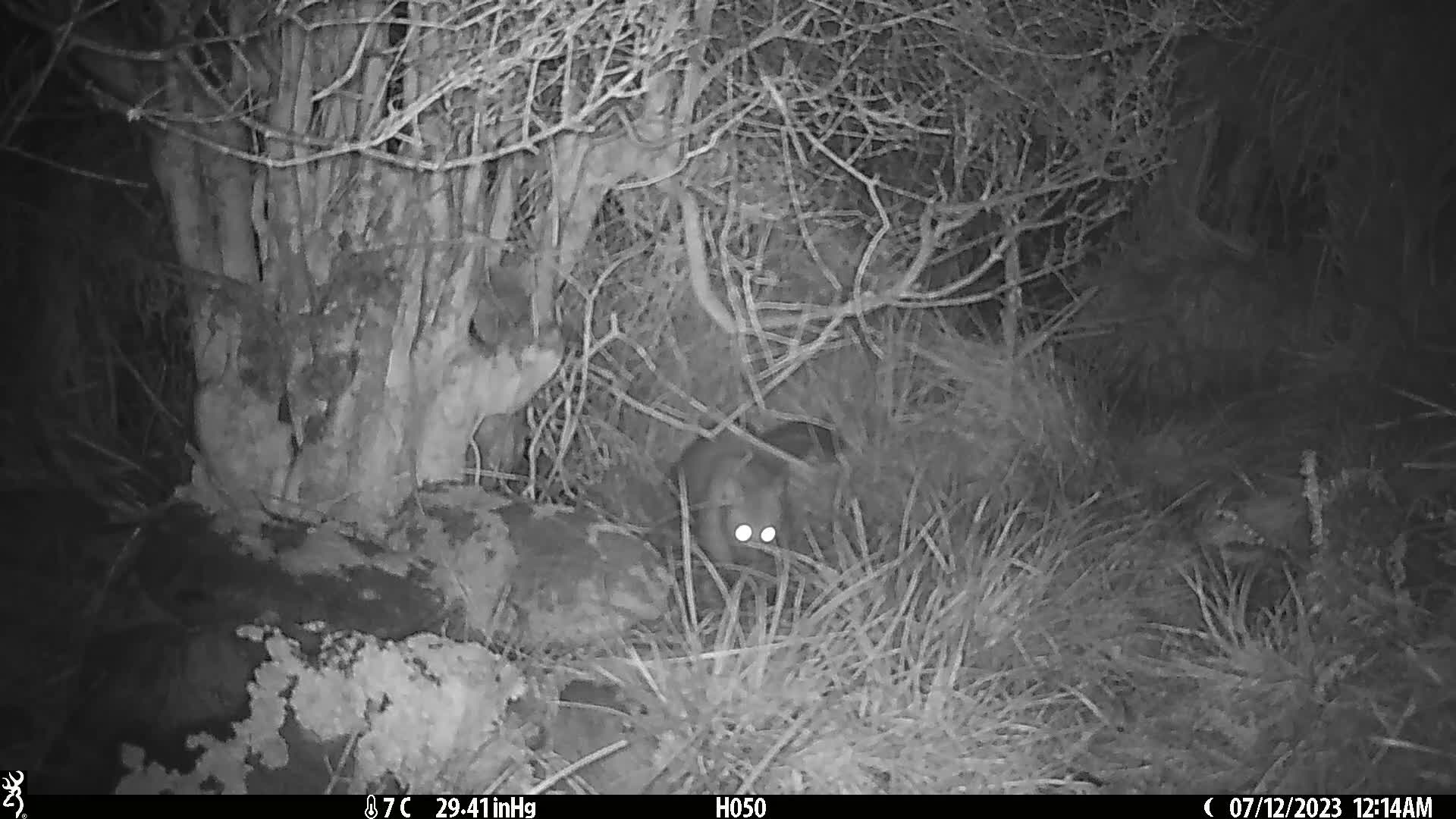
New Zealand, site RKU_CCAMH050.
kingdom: Animalia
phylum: Chordata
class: Mammalia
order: Diprotodontia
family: Phalangeridae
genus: Trichosurus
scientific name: Trichosurus vulpecula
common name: common brushtail possum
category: possum